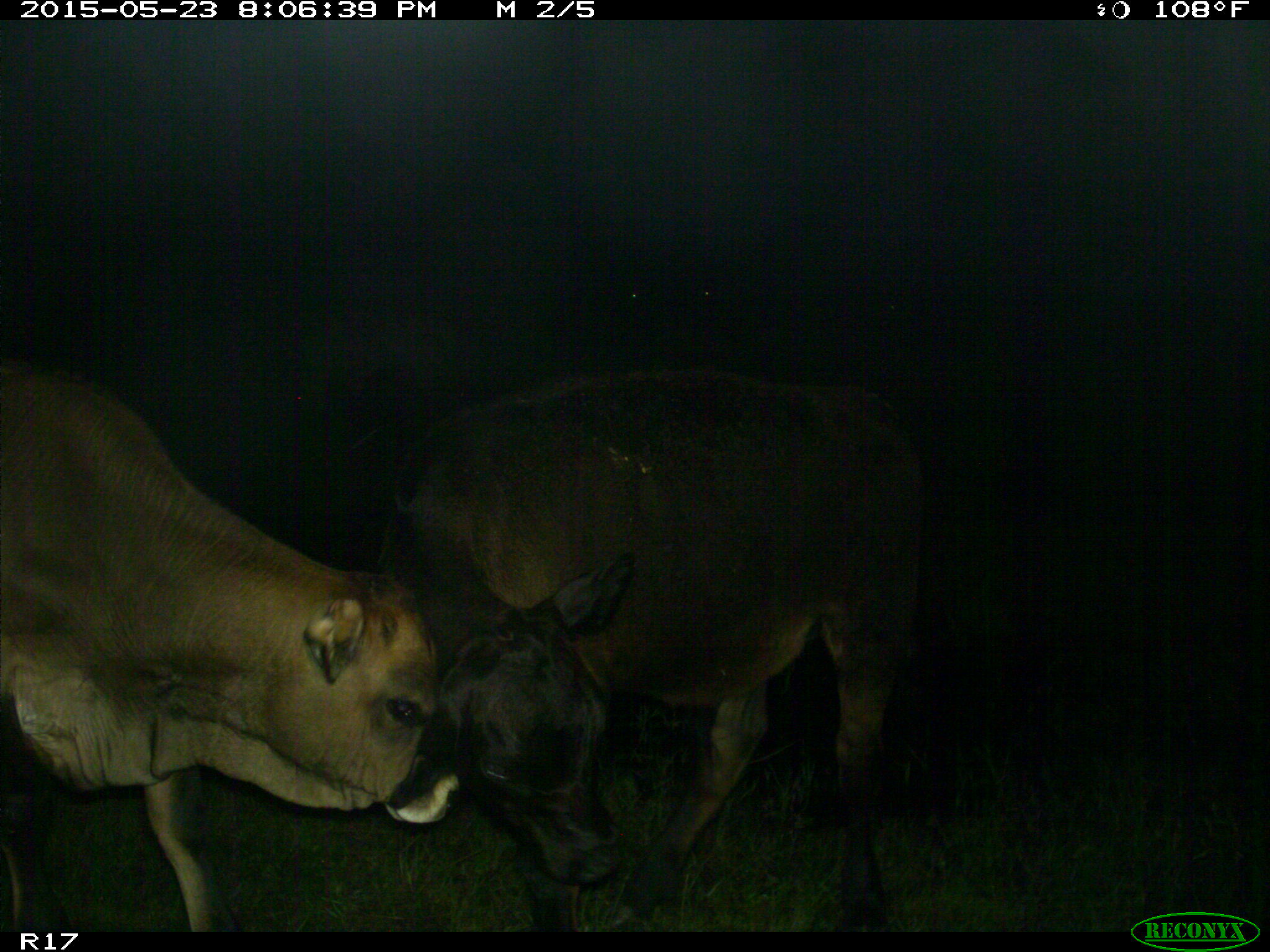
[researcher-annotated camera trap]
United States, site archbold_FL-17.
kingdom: Animalia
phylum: Chordata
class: Mammalia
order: Artiodactyla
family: Bovidae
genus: Bos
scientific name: Bos taurus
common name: domestic cow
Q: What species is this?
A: Bos taurus (domestic cow).